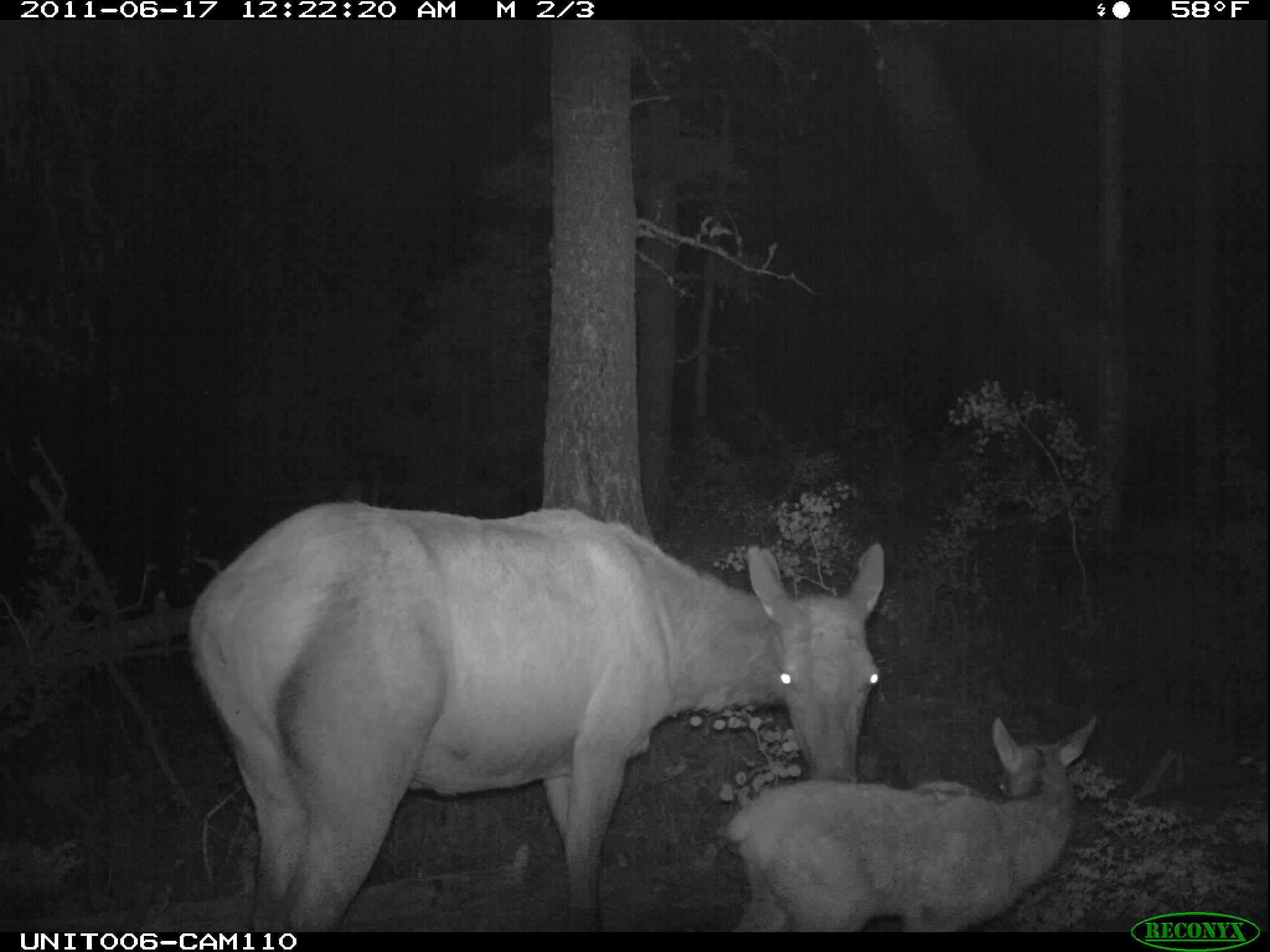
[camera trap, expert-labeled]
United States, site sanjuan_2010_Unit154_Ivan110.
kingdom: Animalia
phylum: Chordata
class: Mammalia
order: Artiodactyla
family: Cervidae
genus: Cervus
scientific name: Cervus elaphus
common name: red deer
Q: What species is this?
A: Cervus elaphus (red deer).